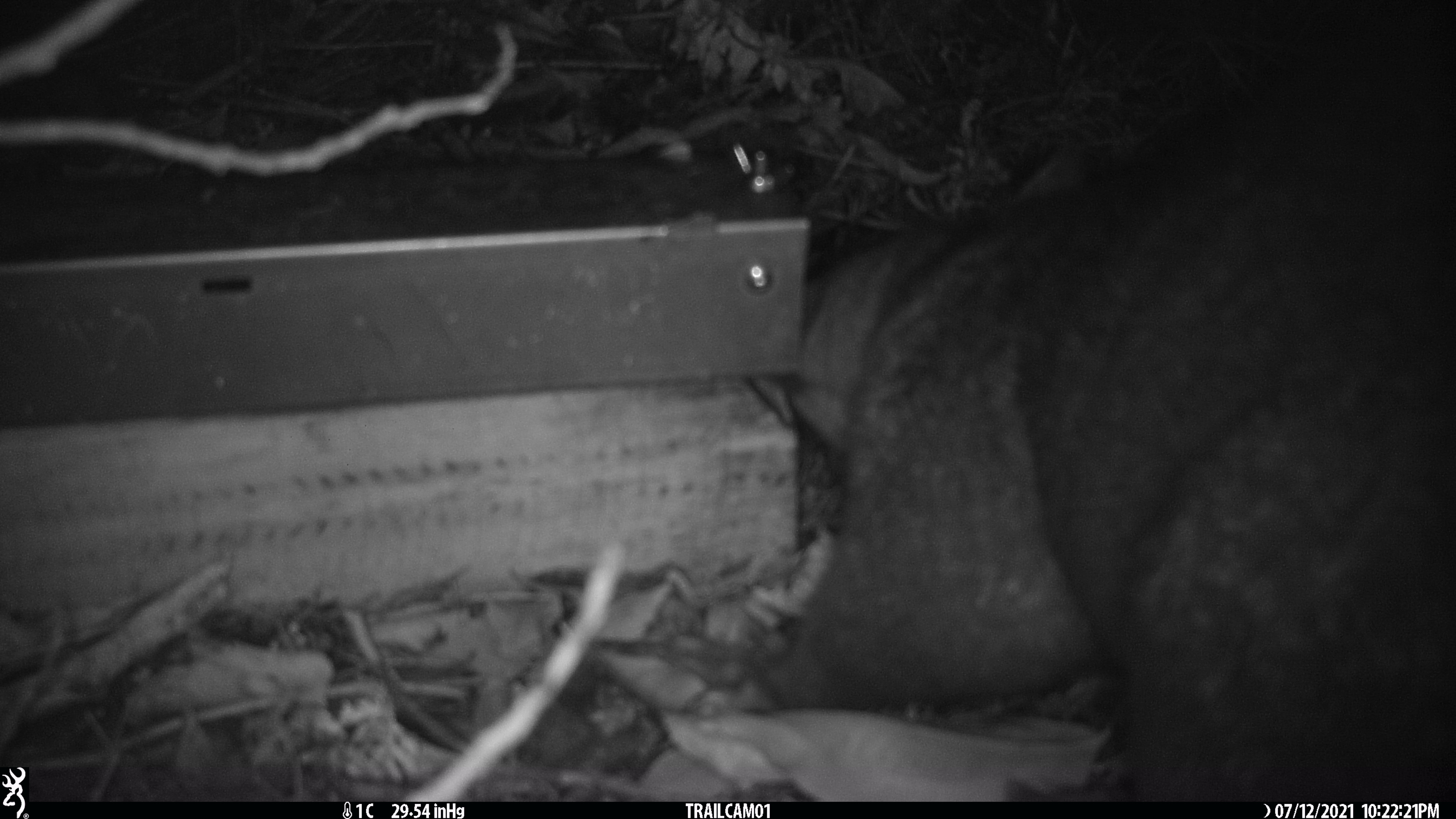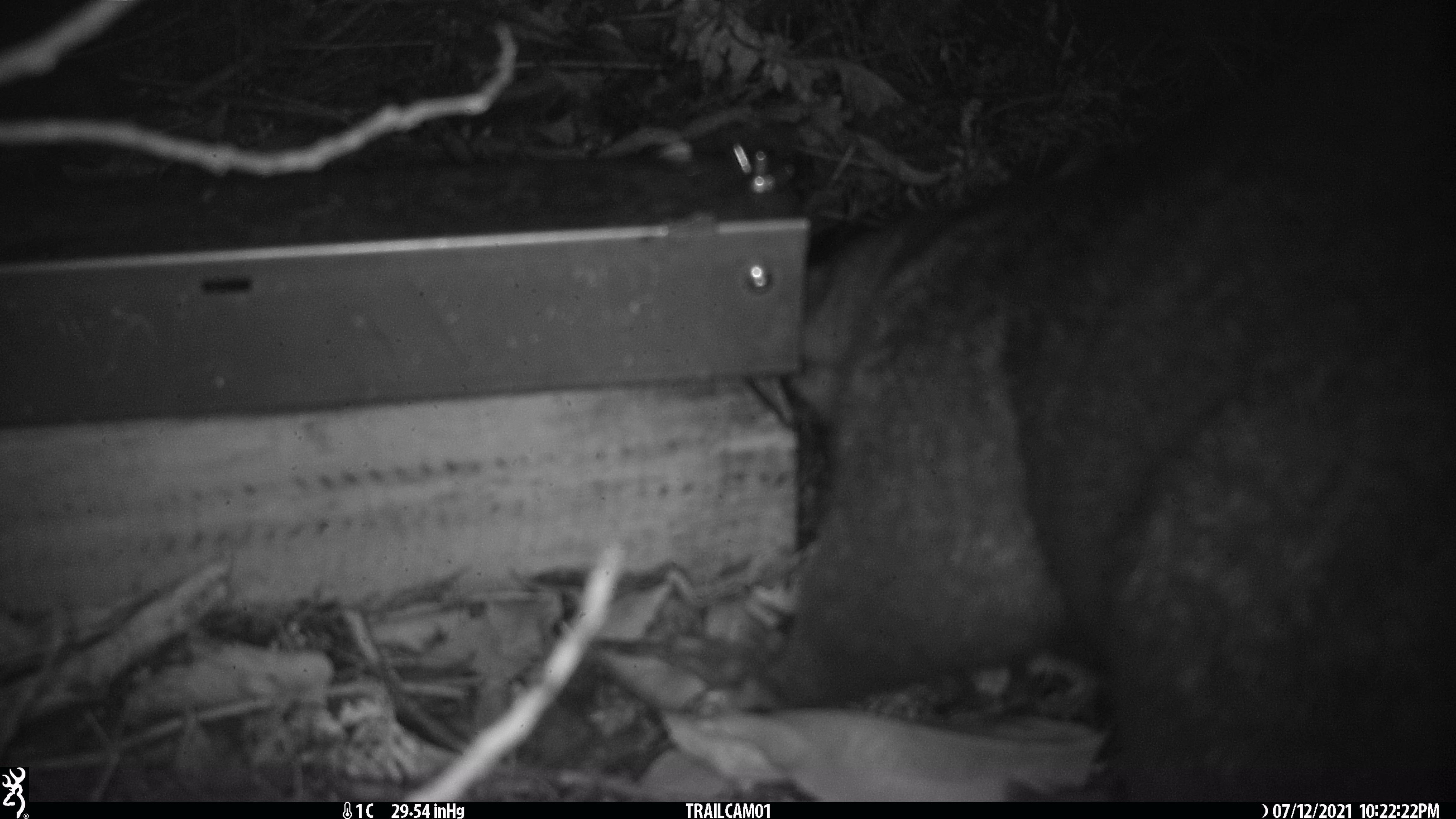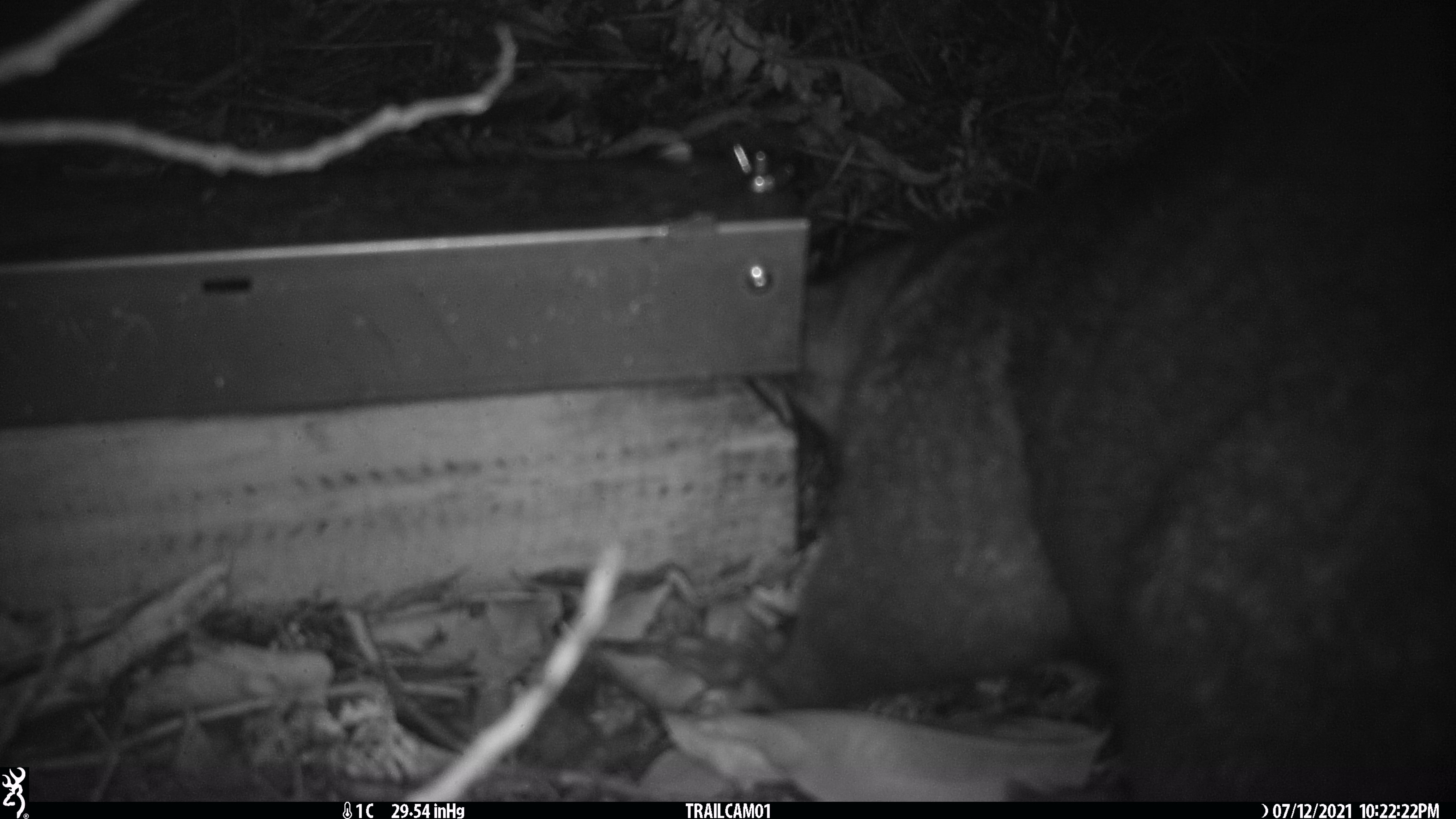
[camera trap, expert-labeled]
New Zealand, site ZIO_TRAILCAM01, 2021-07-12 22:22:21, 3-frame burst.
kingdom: Animalia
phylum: Chordata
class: Mammalia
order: Diprotodontia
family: Phalangeridae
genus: Trichosurus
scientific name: Trichosurus vulpecula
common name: common brushtail possum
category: possum